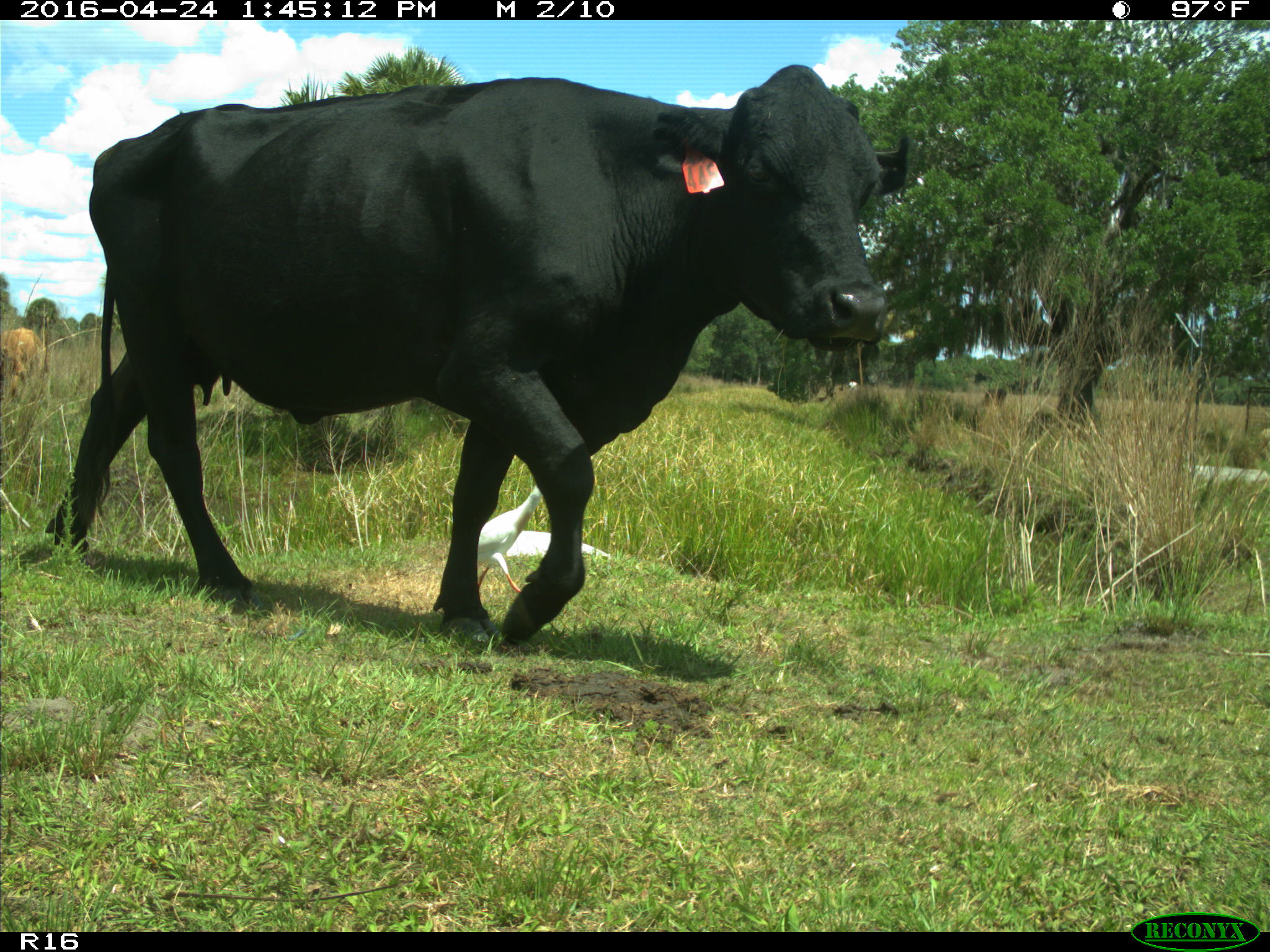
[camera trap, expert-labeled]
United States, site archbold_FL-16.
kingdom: Animalia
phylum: Chordata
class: Mammalia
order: Artiodactyla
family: Bovidae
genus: Bos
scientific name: Bos taurus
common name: domestic cow